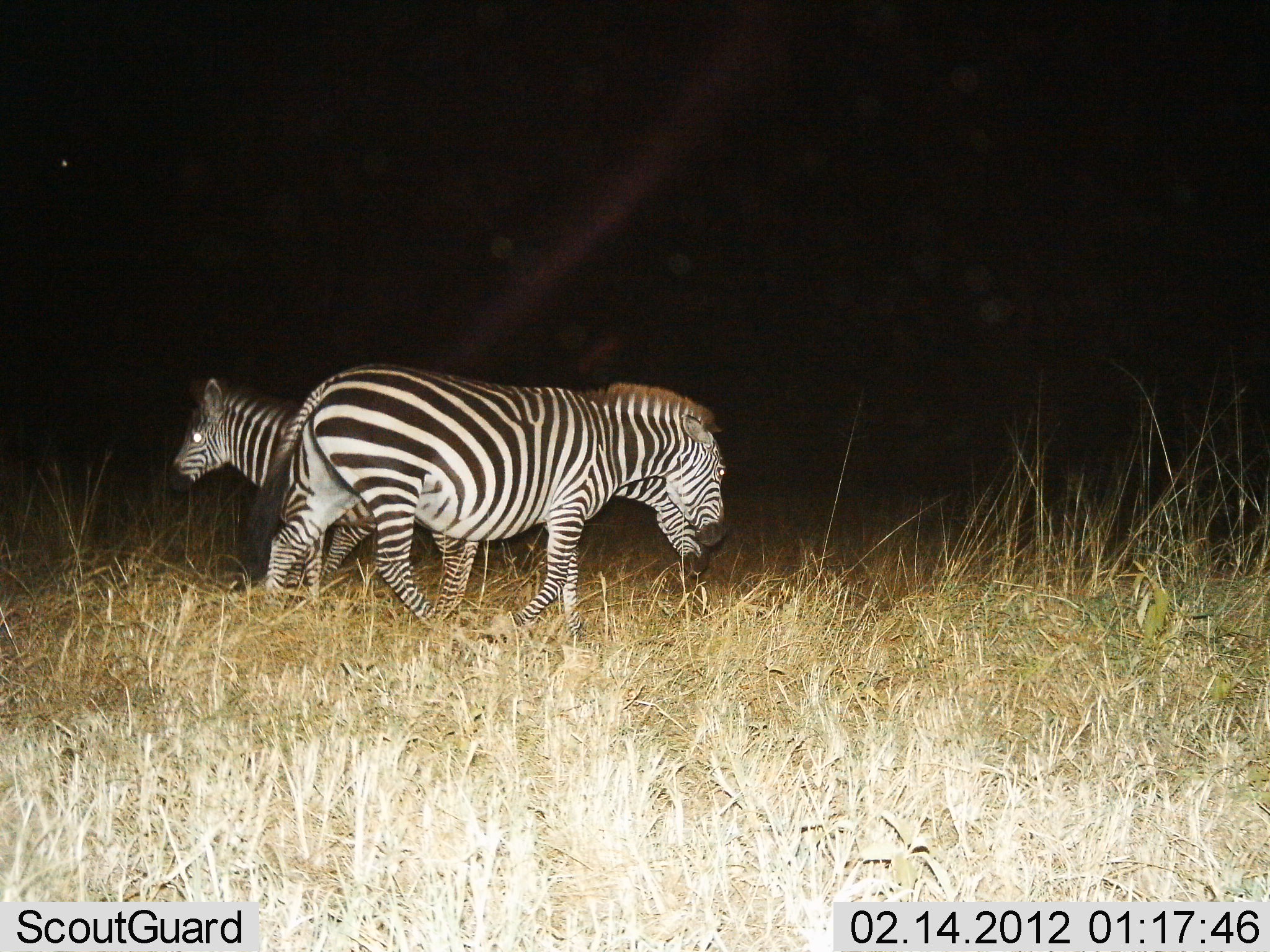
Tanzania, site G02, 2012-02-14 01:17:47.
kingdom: Animalia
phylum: Chordata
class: Mammalia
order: Perissodactyla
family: Equidae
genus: Equus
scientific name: Equus quagga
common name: plains zebra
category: zebra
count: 3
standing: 47%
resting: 0%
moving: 53%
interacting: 0%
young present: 18%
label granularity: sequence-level